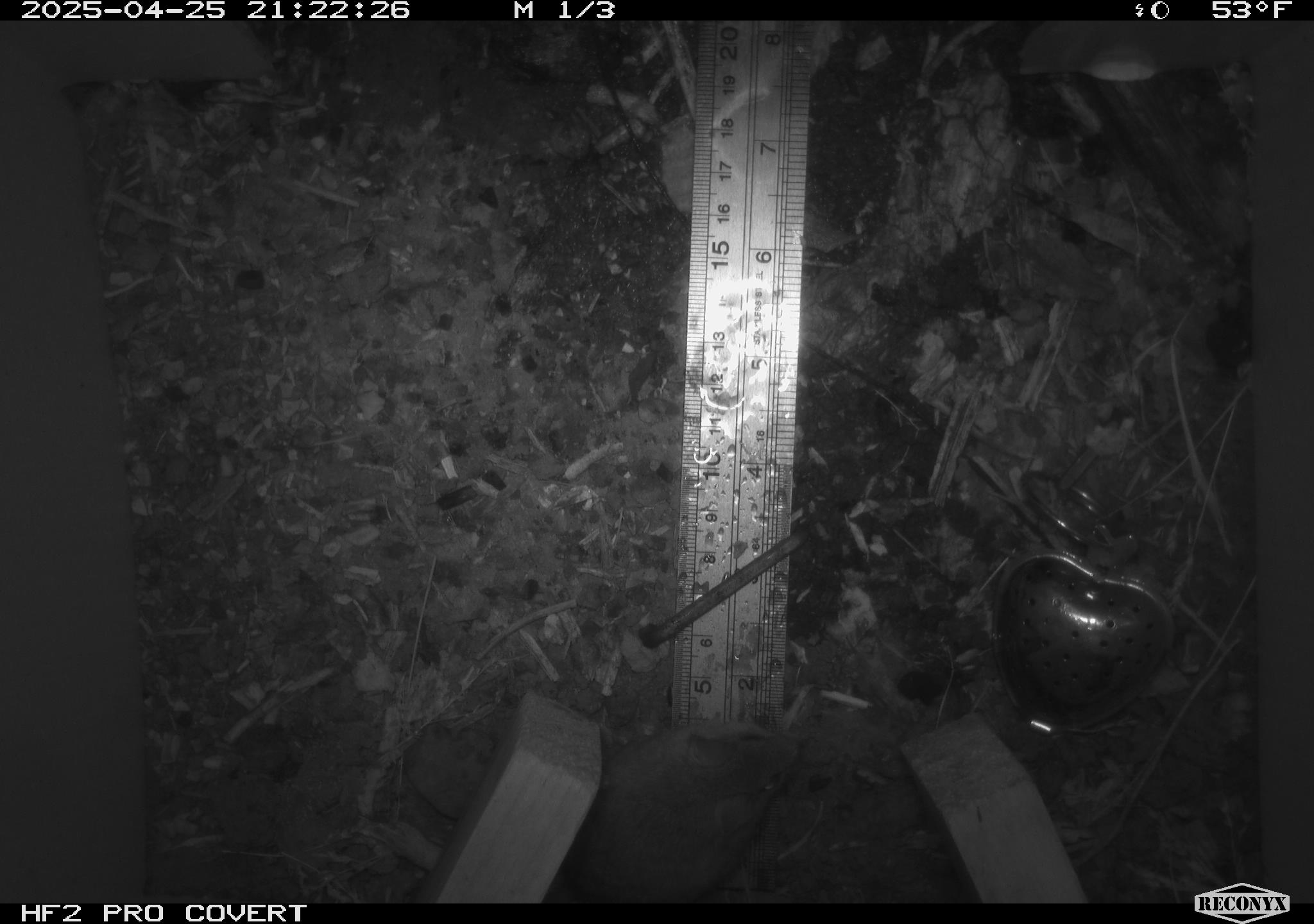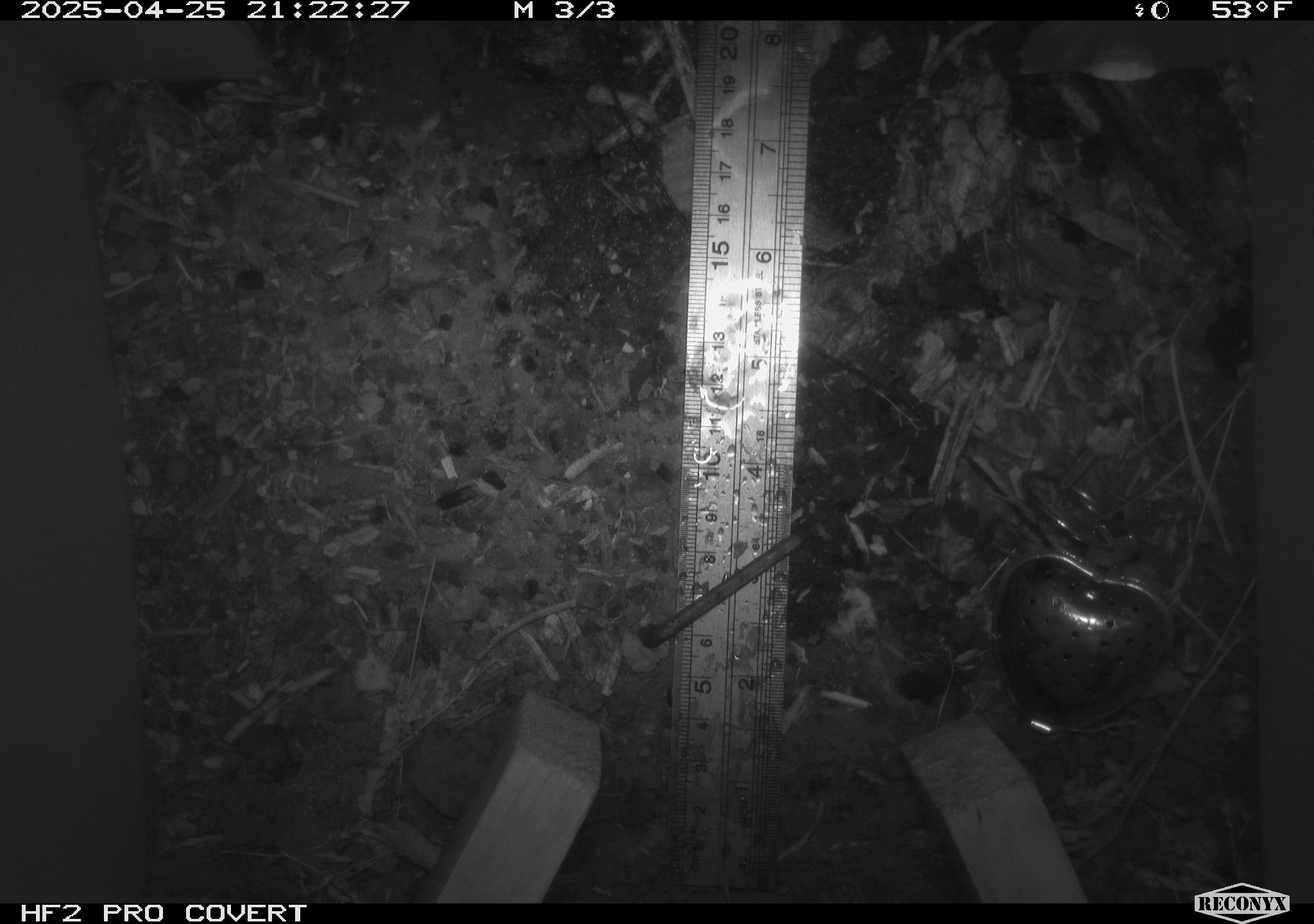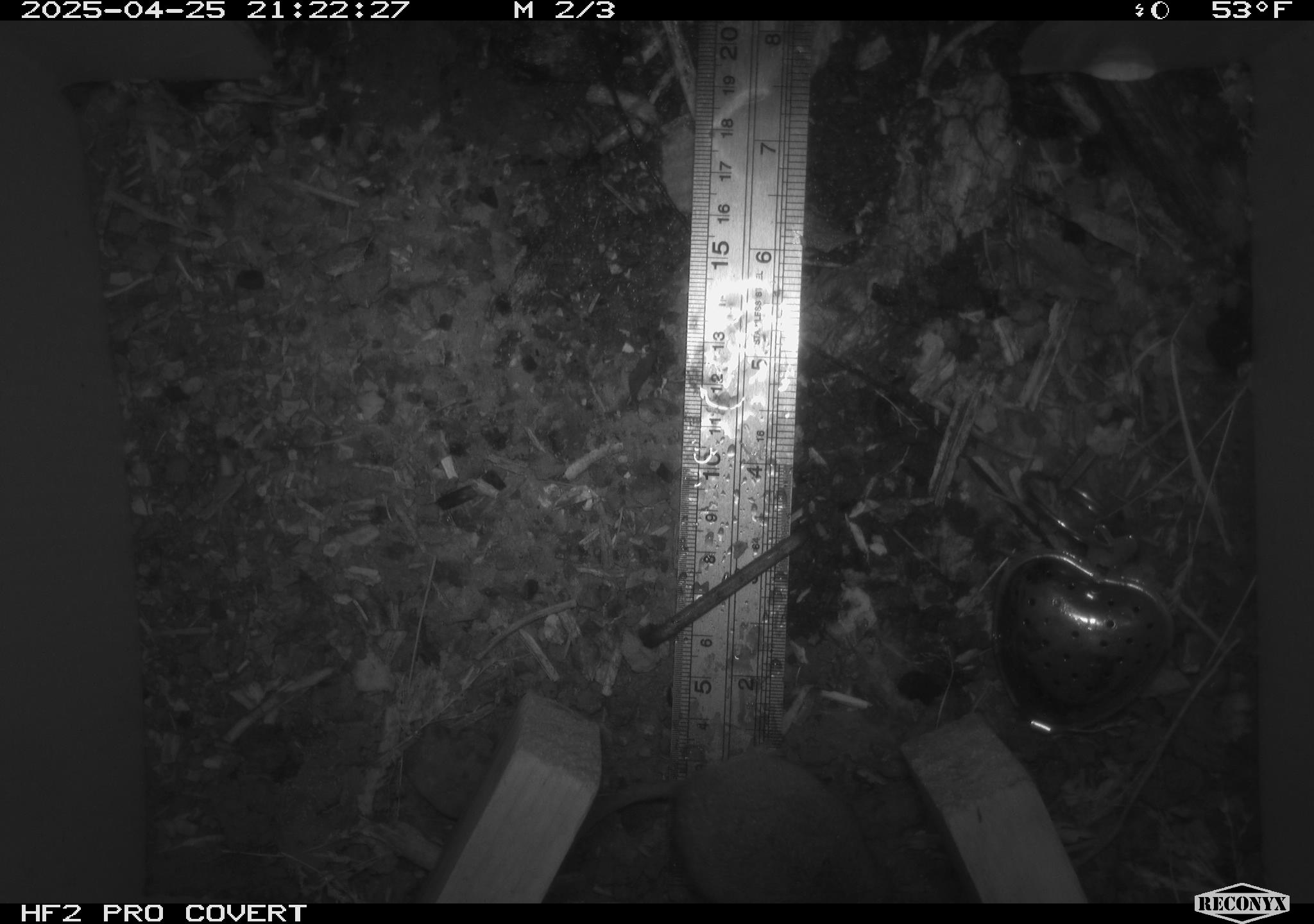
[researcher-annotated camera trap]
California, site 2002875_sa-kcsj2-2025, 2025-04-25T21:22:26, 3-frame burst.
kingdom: Animalia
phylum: Chordata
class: Mammalia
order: Rodentia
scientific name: Rodentia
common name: rodent